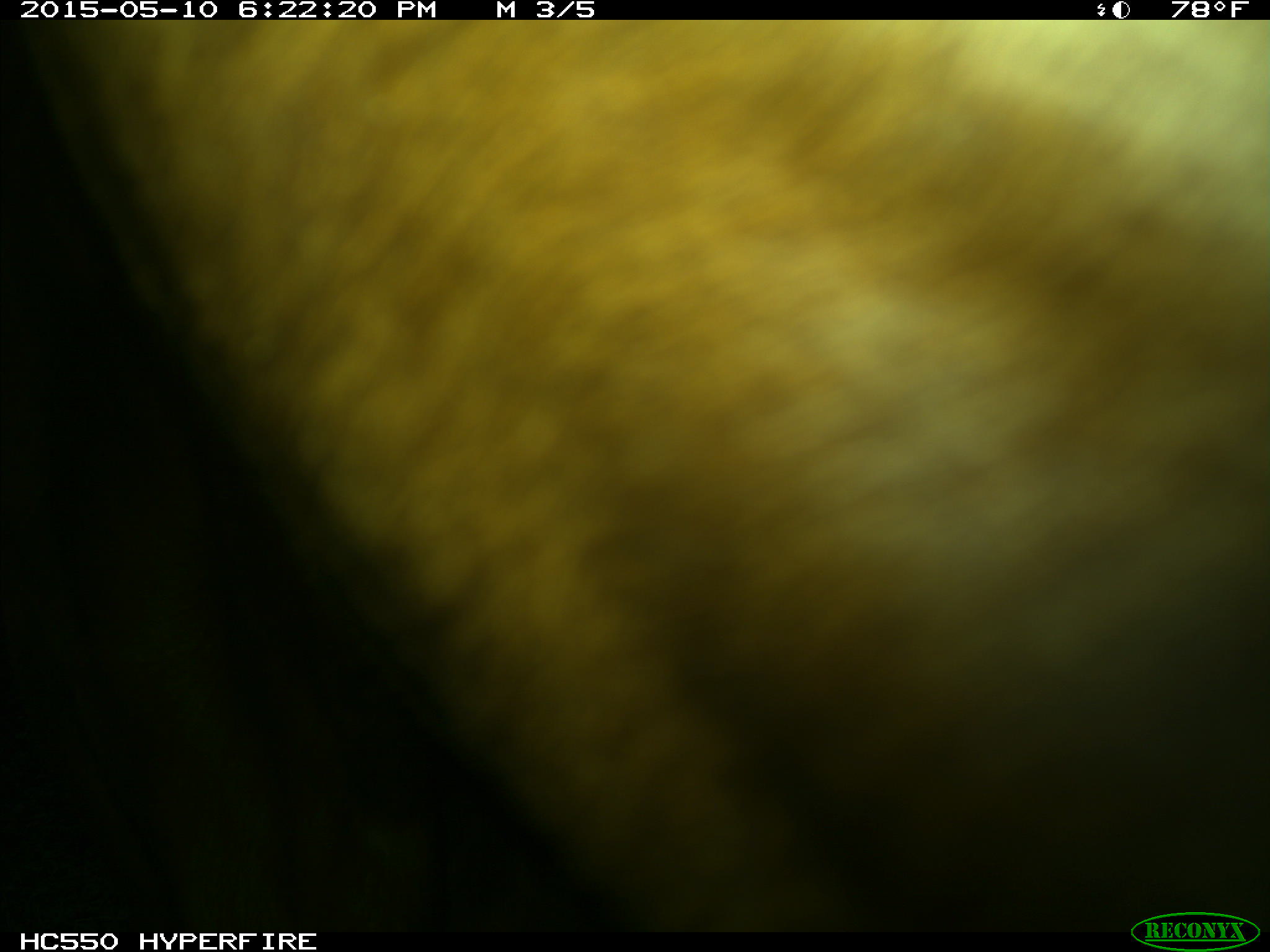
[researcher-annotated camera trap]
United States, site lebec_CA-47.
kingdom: Animalia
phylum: Chordata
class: Mammalia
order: Artiodactyla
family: Bovidae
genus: Bos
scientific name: Bos taurus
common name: domestic cow